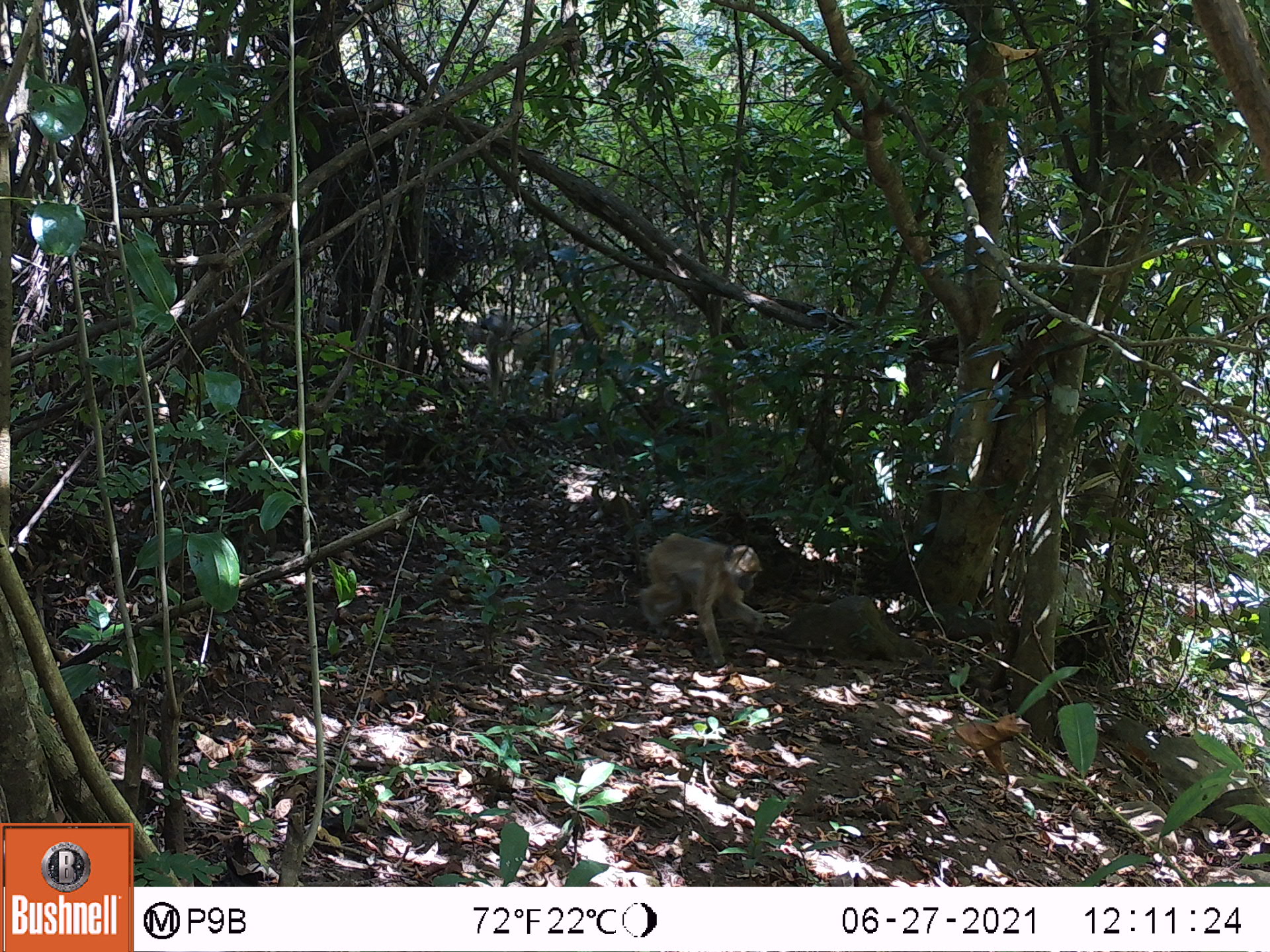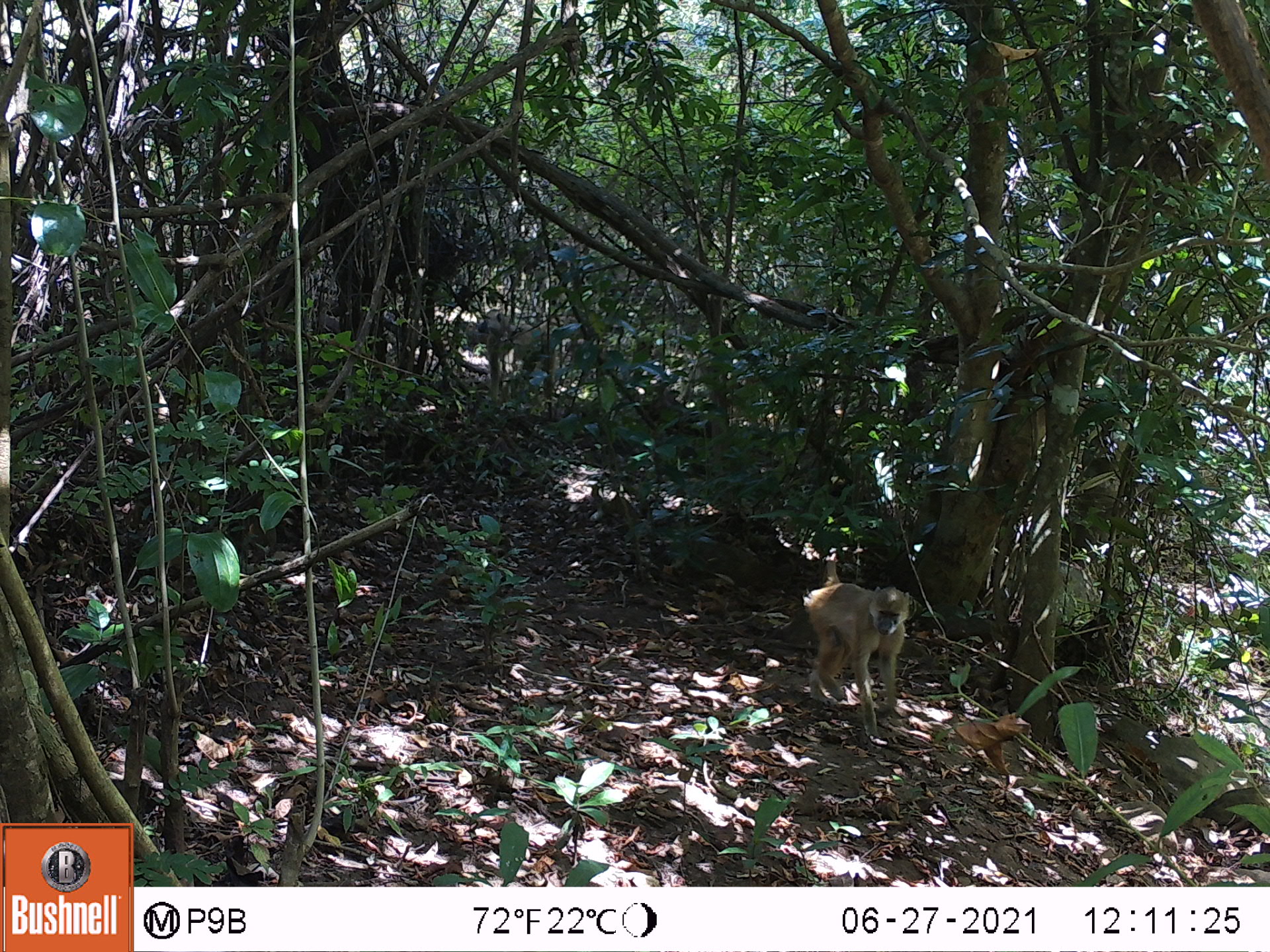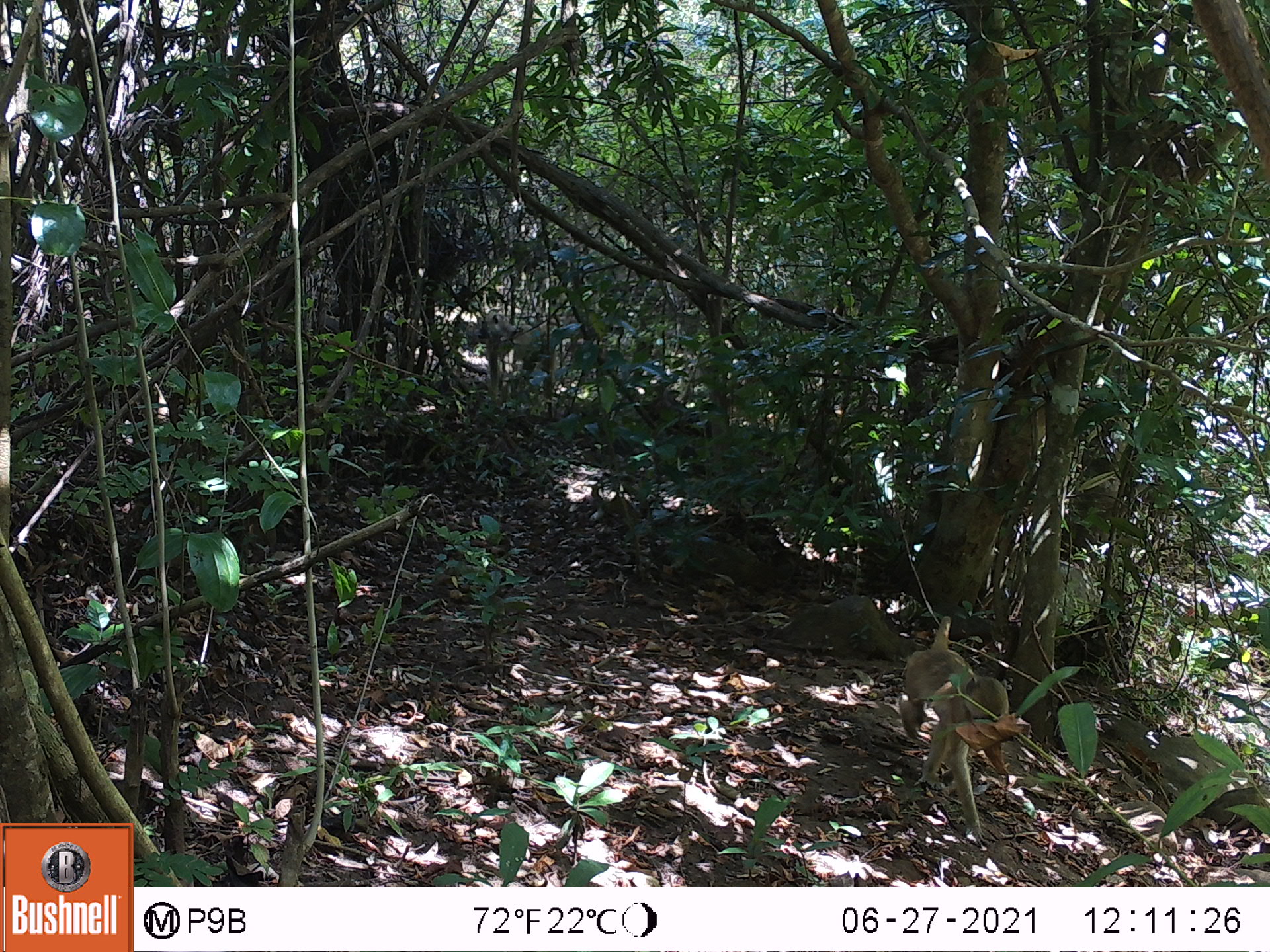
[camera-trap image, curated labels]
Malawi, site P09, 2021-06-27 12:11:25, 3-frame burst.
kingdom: Animalia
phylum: Chordata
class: Mammalia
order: Primates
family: Cercopithecidae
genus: Papio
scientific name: Papio cynocephalus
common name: yellow baboon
Yellow baboon (Papio cynocephalus), count 1.